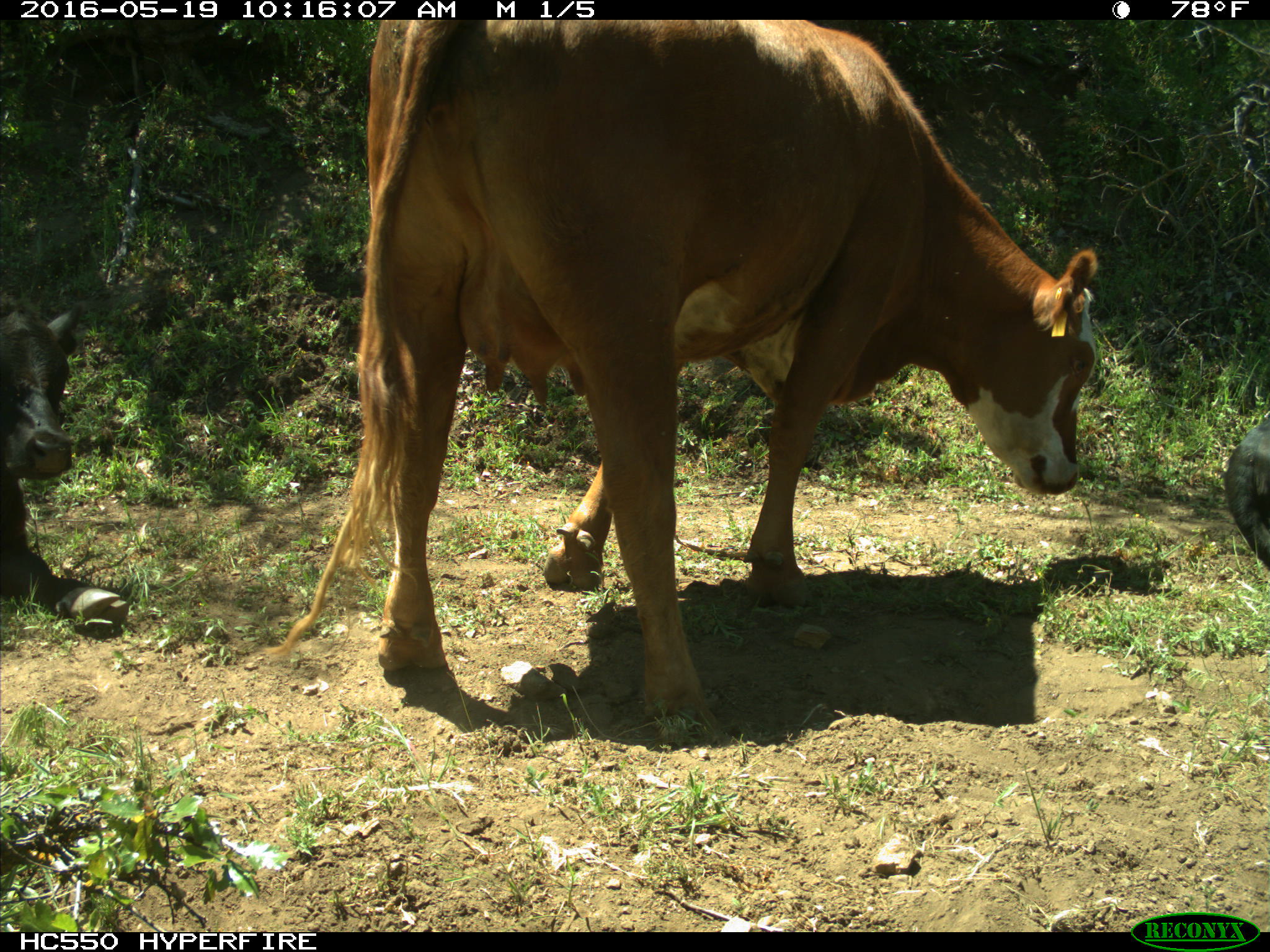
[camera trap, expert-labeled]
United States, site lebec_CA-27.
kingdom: Animalia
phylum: Chordata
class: Mammalia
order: Artiodactyla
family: Bovidae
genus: Bos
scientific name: Bos taurus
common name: domestic cow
Bos taurus (domestic cow).